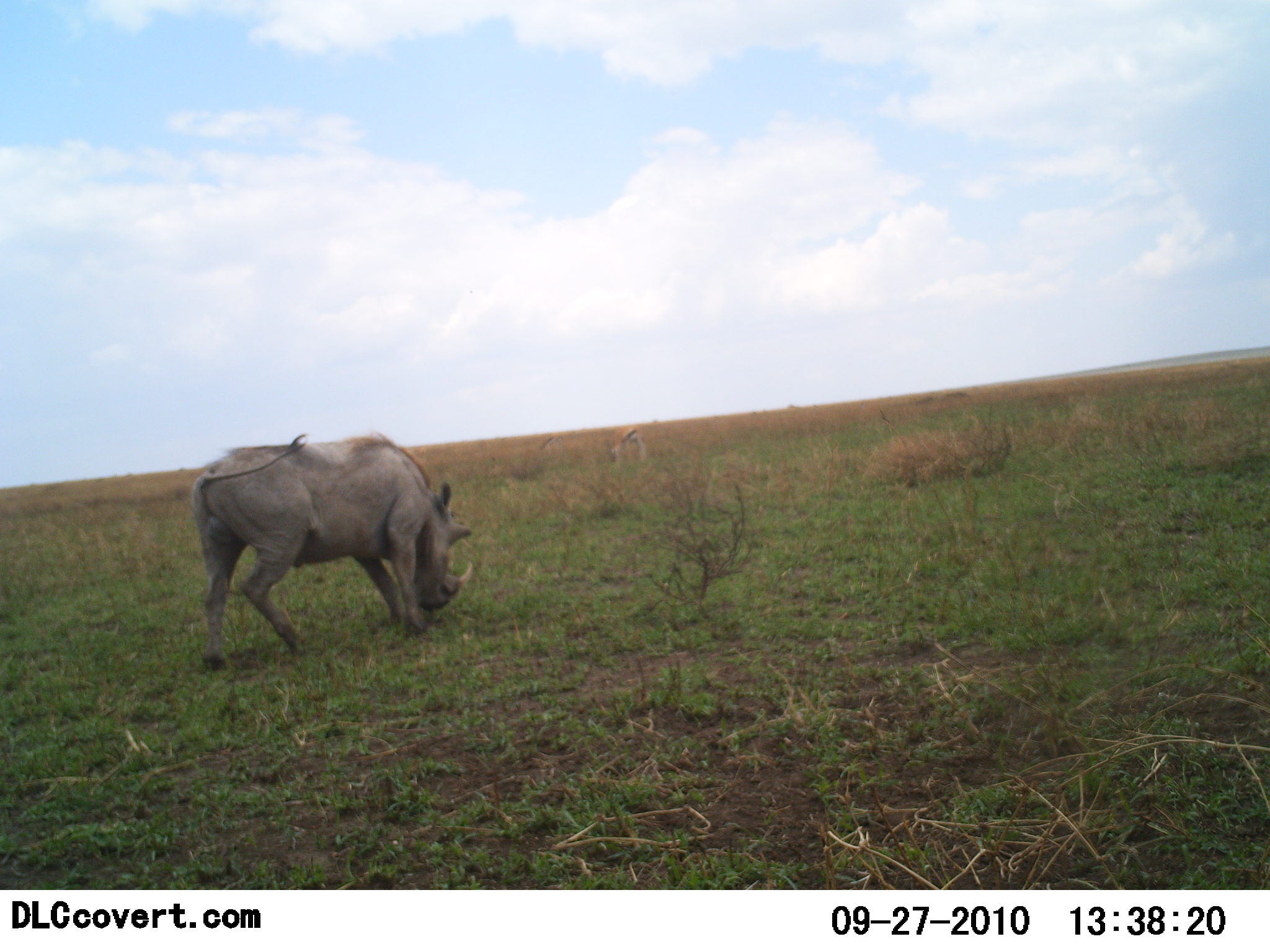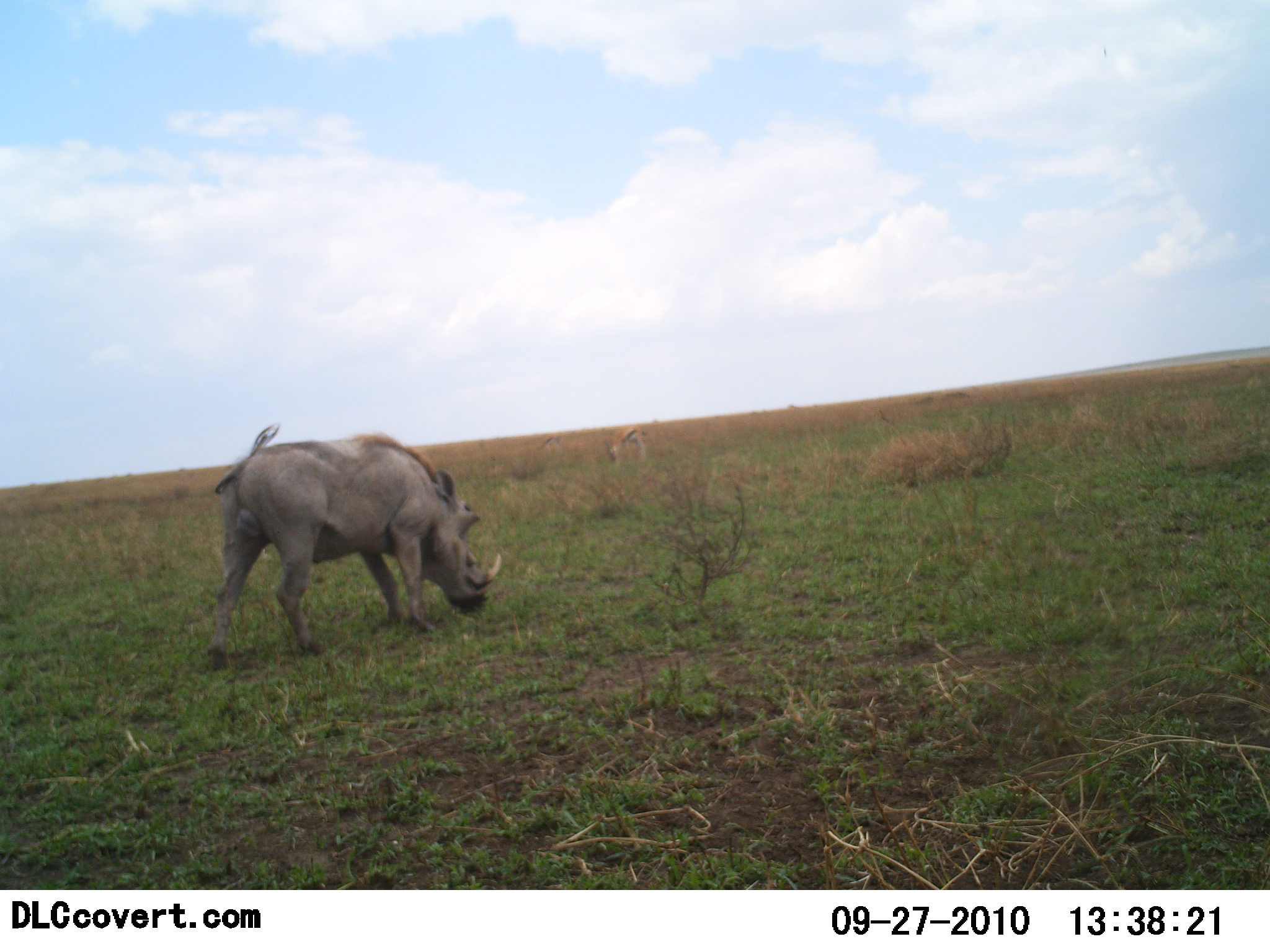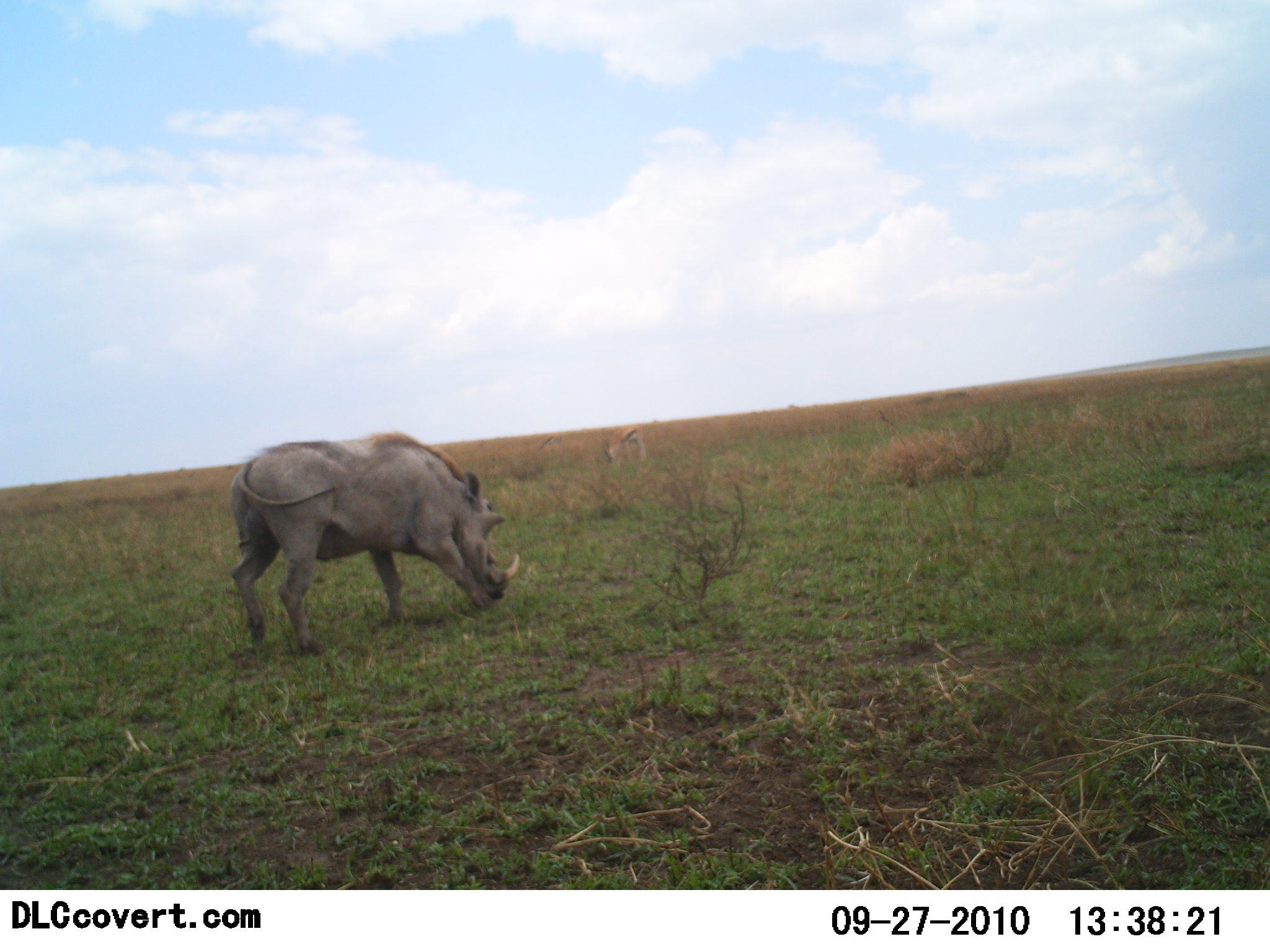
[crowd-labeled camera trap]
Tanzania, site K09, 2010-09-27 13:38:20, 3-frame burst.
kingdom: Animalia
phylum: Chordata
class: Mammalia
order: Artiodactyla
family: Suidae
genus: Phacochoerus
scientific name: Phacochoerus africanus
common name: warthog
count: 1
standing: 10%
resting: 0%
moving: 45%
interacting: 0%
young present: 0%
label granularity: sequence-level